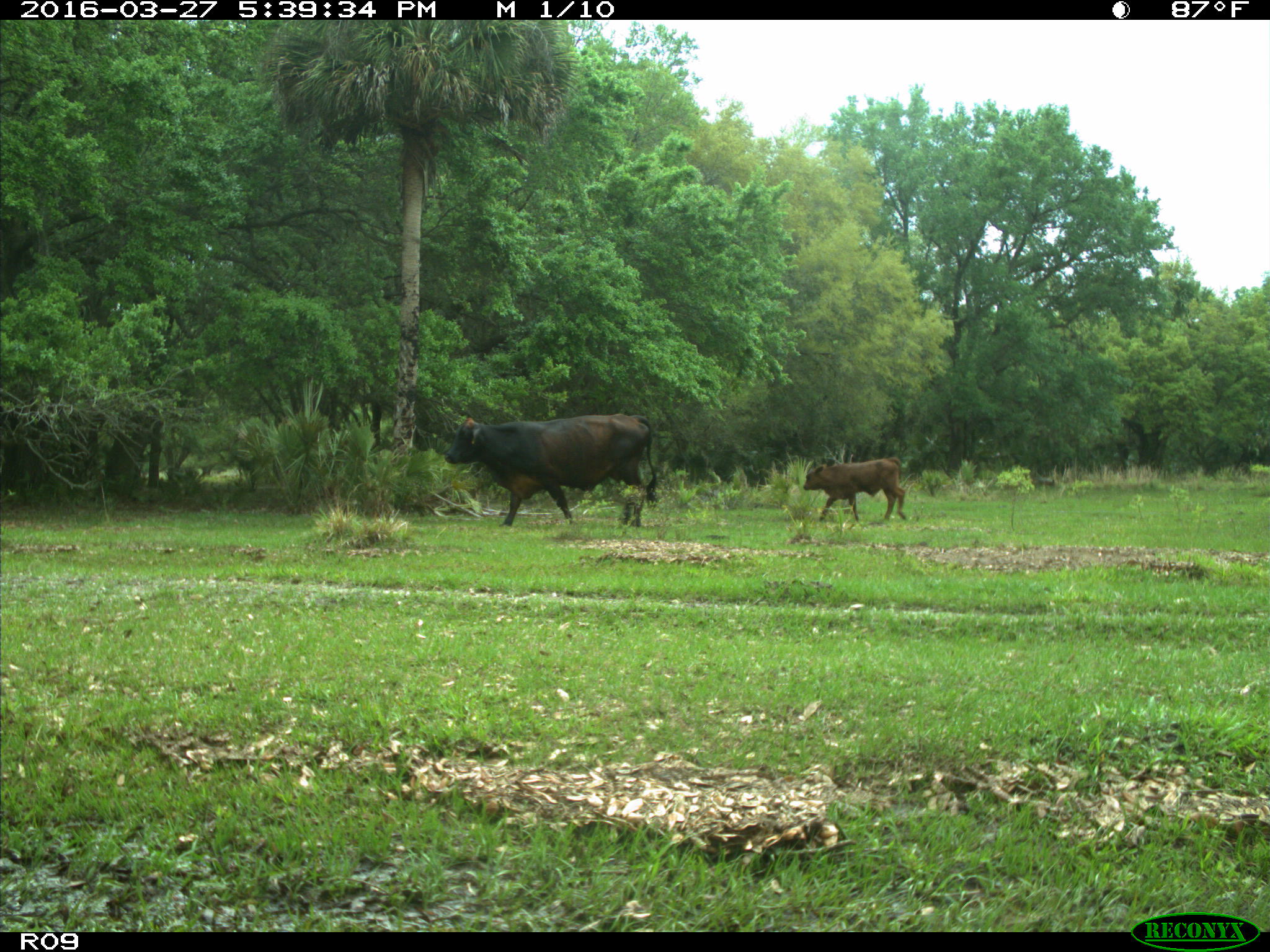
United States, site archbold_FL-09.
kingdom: Animalia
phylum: Chordata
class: Mammalia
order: Artiodactyla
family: Bovidae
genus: Bos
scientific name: Bos taurus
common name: domestic cow